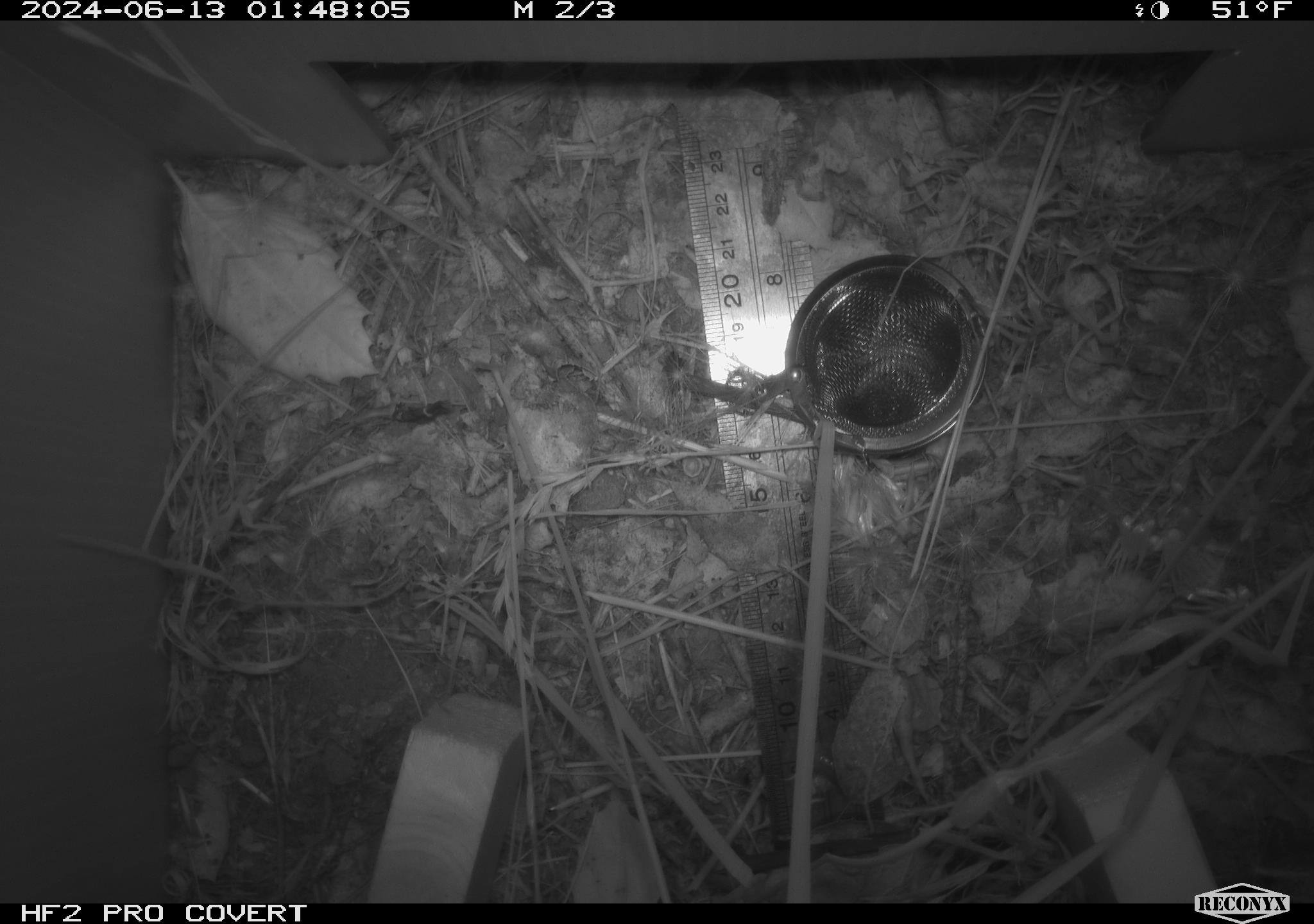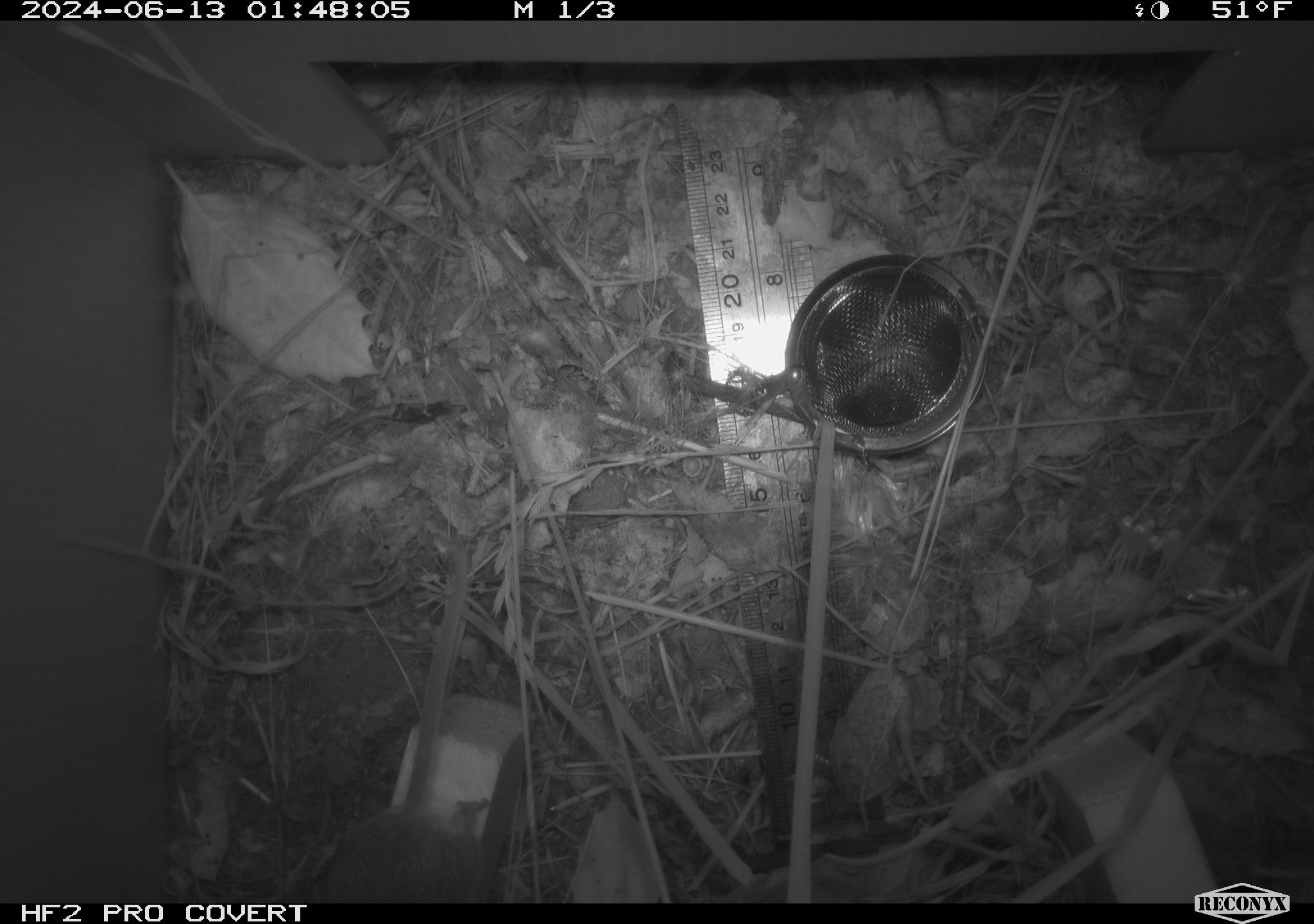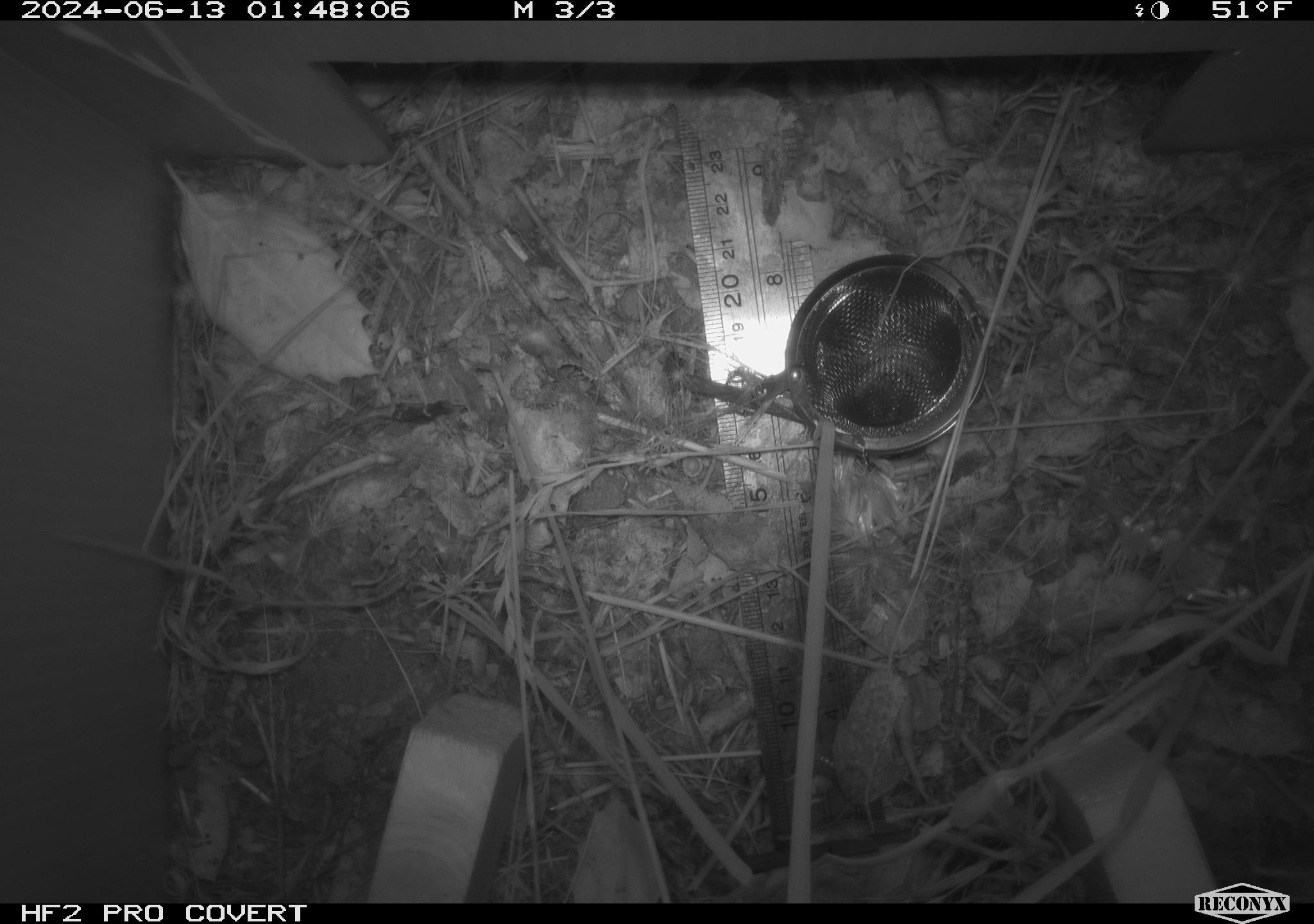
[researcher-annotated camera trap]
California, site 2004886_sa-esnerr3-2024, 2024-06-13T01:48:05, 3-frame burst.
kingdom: Animalia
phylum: Chordata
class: Mammalia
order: Rodentia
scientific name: Rodentia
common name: rodent